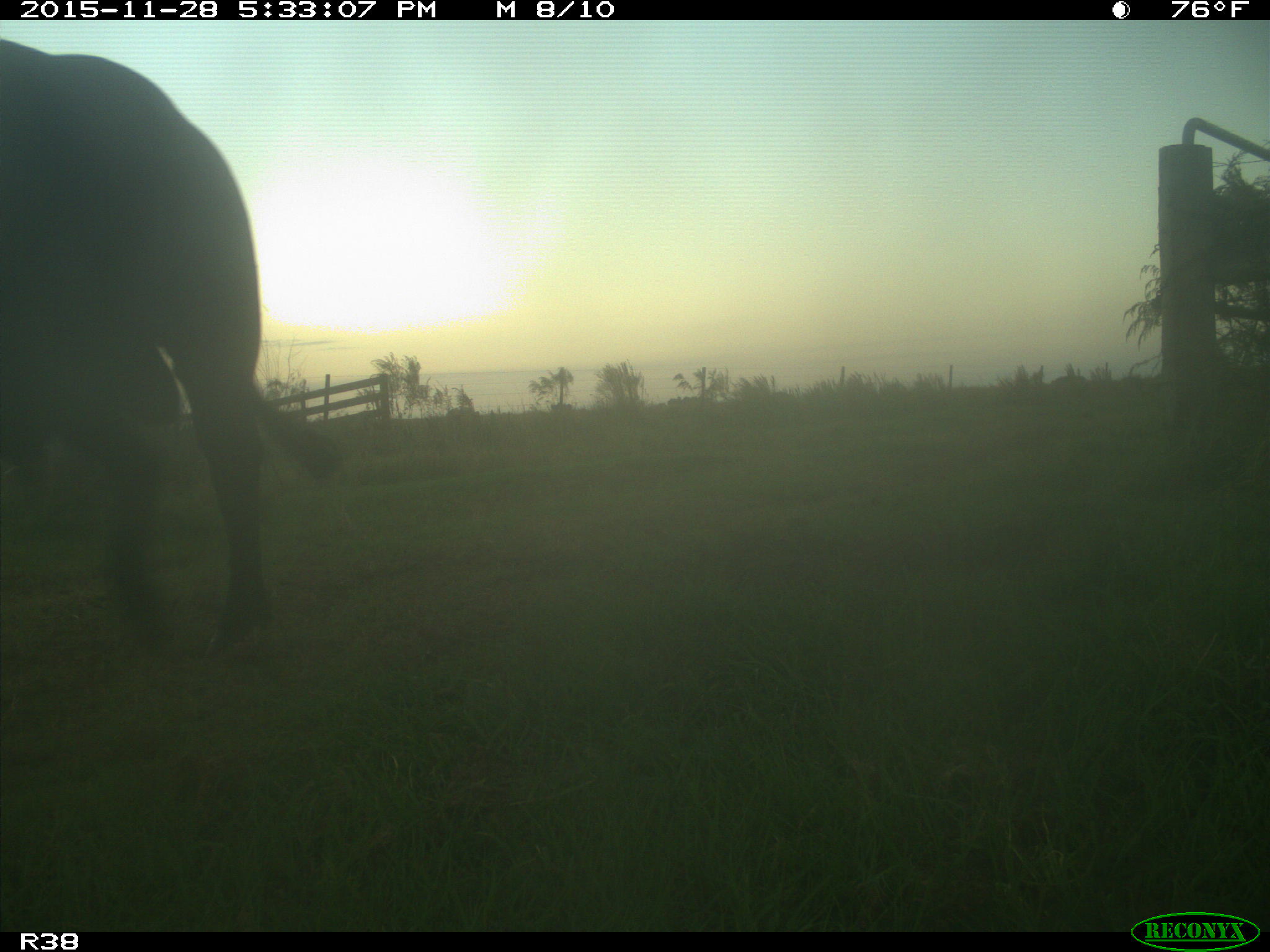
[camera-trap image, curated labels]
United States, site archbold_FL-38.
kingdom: Animalia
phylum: Chordata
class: Mammalia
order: Artiodactyla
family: Bovidae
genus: Bos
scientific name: Bos taurus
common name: domestic cow